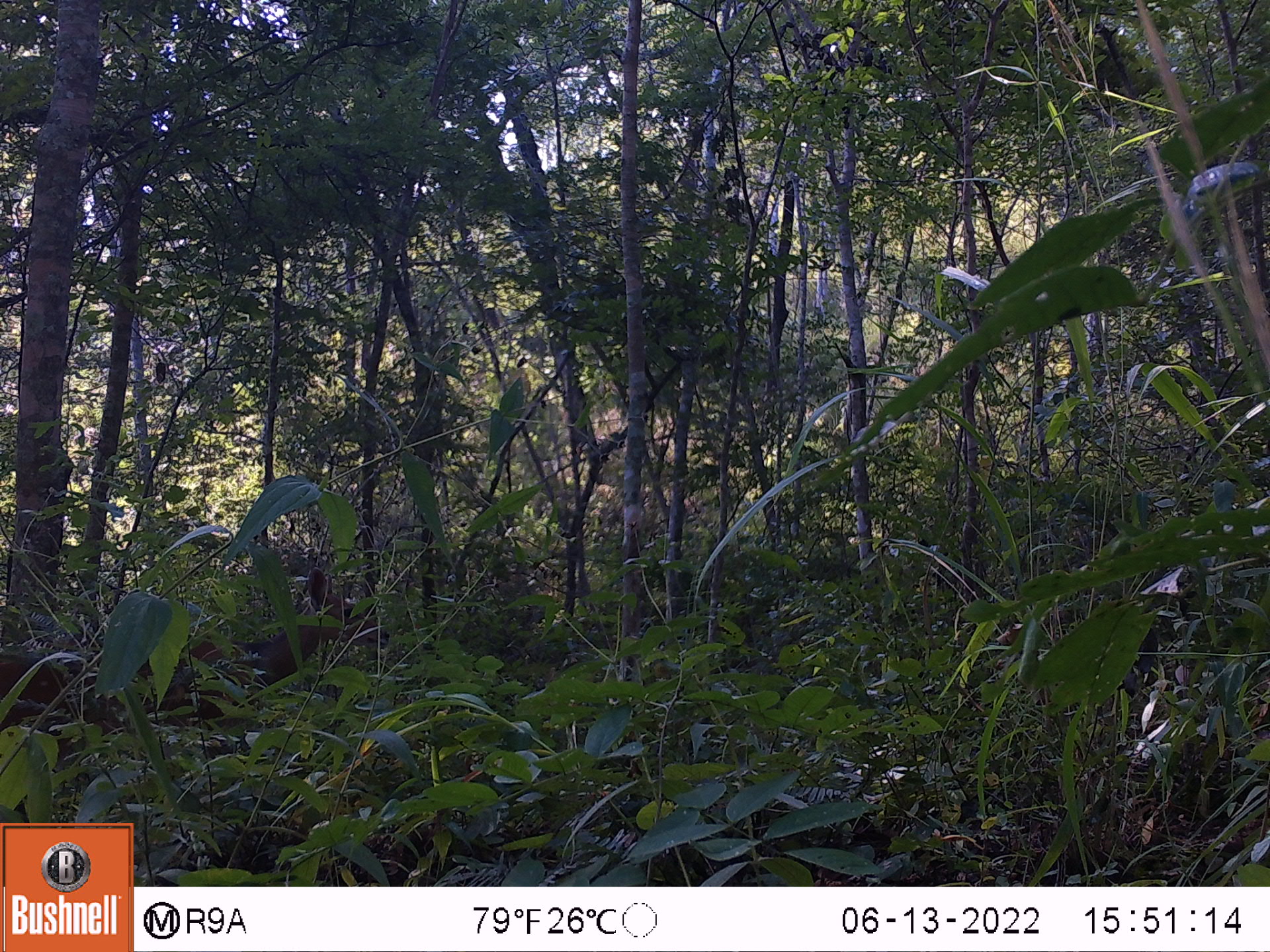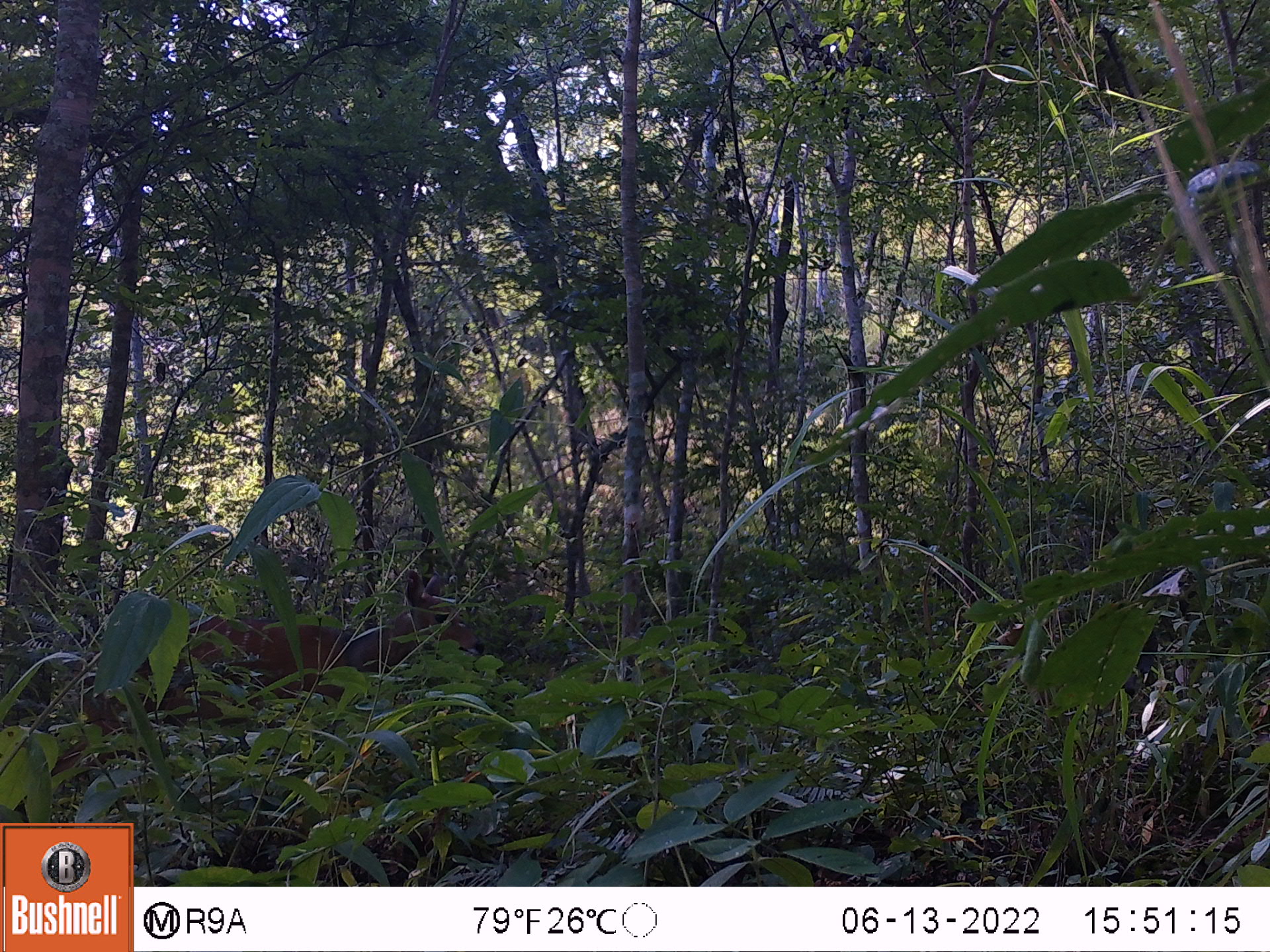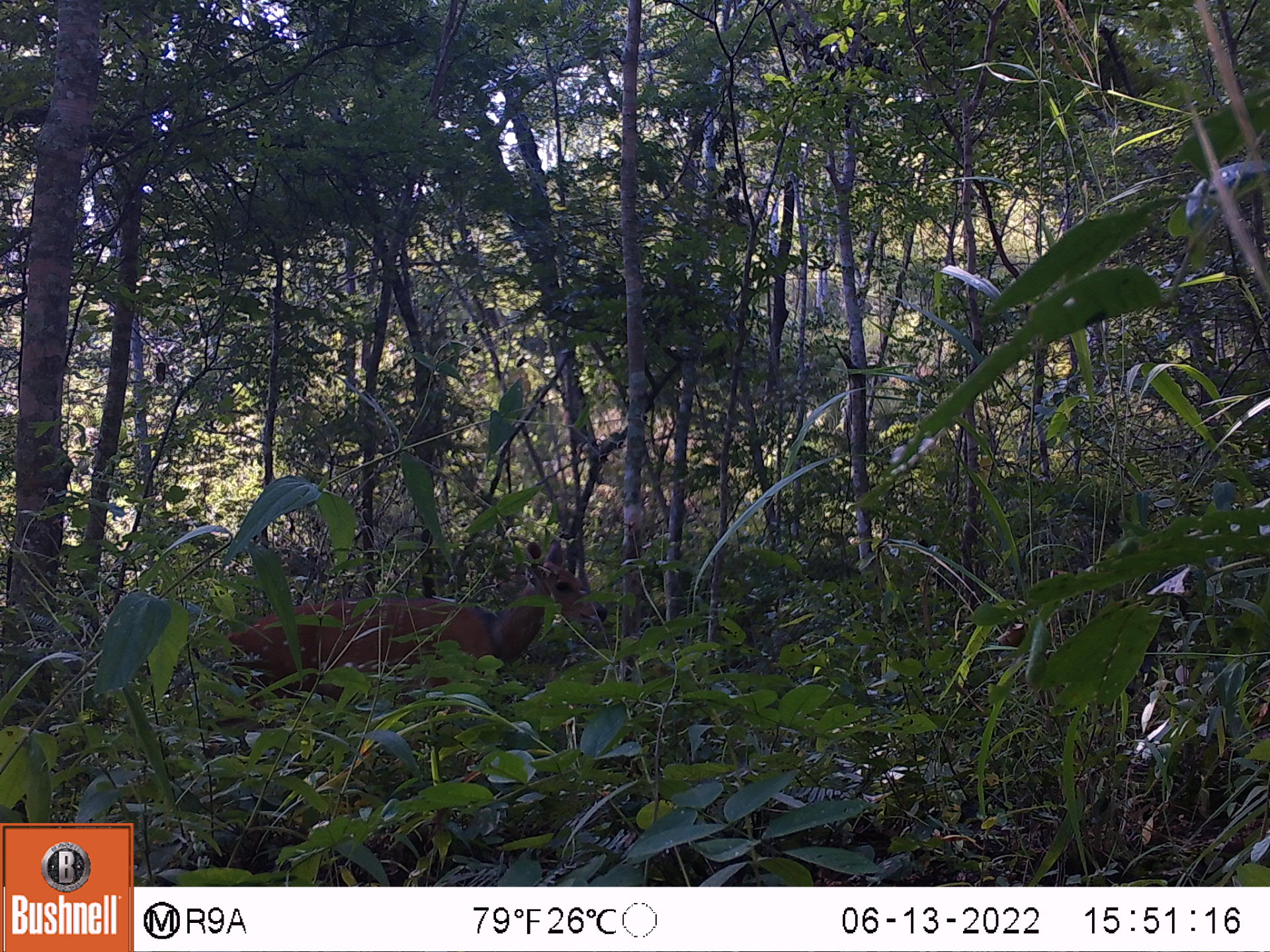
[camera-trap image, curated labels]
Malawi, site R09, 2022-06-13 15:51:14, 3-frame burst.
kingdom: Animalia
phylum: Chordata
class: Mammalia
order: Artiodactyla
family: Bovidae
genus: Tragelaphus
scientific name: Tragelaphus sylvaticus sylvaticus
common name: cape bushbuck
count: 1